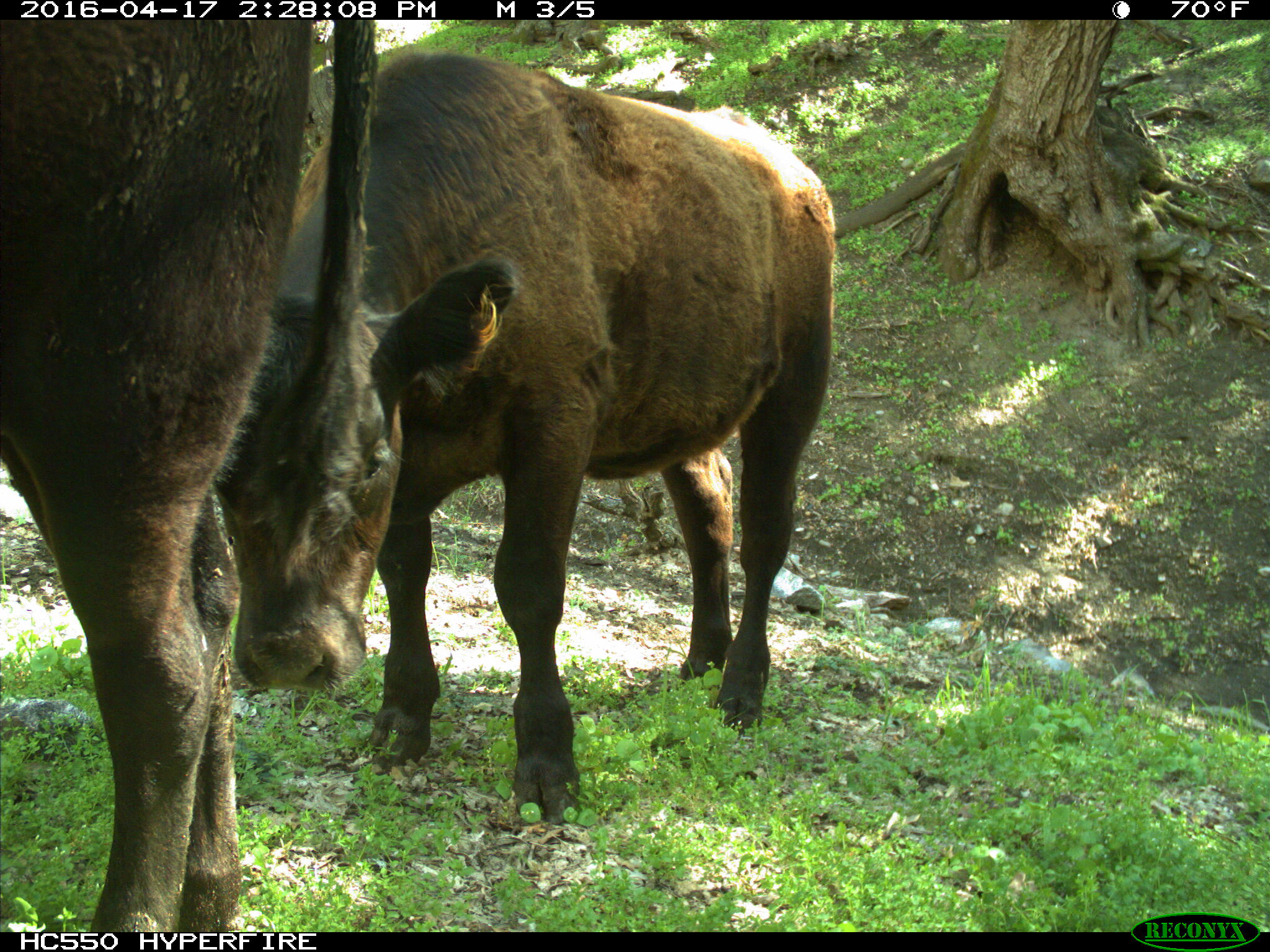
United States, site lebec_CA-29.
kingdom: Animalia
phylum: Chordata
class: Mammalia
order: Artiodactyla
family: Bovidae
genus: Bos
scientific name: Bos taurus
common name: domestic cow